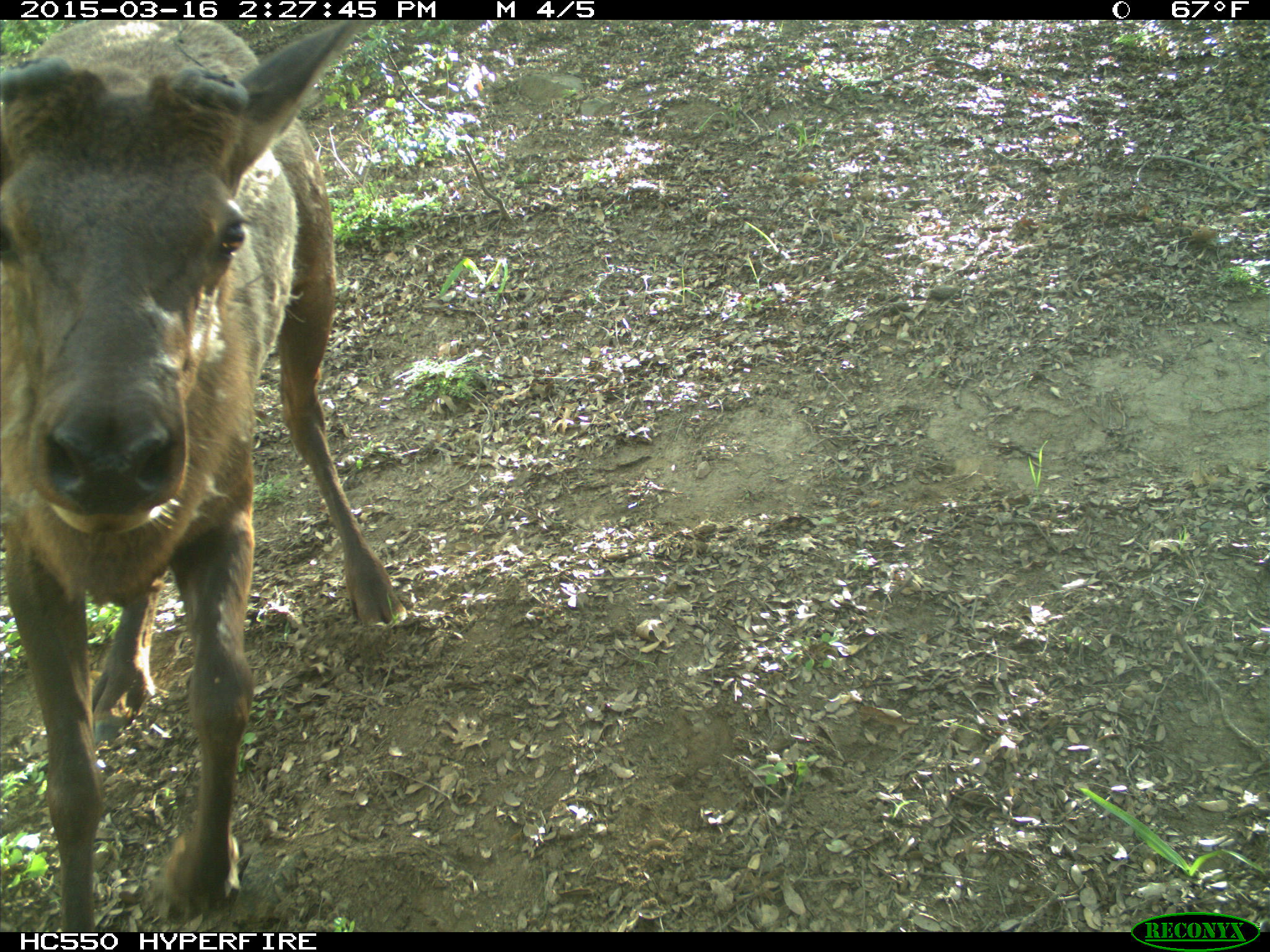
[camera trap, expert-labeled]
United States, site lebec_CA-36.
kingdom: Animalia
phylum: Chordata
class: Mammalia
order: Artiodactyla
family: Cervidae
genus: Cervus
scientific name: Cervus canadensis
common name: elk